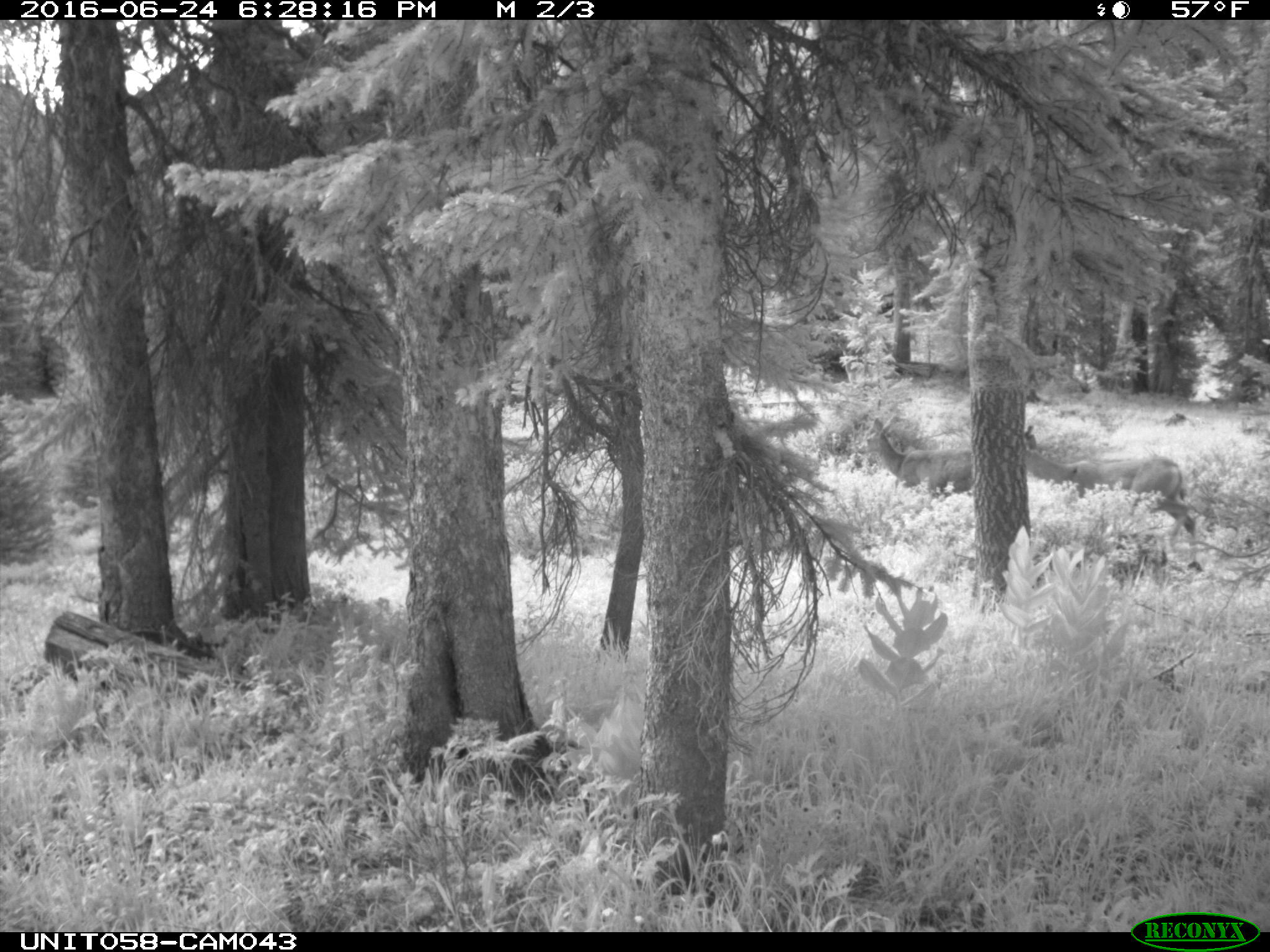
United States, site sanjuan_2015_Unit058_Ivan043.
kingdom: Animalia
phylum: Chordata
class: Mammalia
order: Artiodactyla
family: Cervidae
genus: Odocoileus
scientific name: Odocoileus hemionus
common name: mule deer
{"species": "Odocoileus hemionus (mule deer)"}